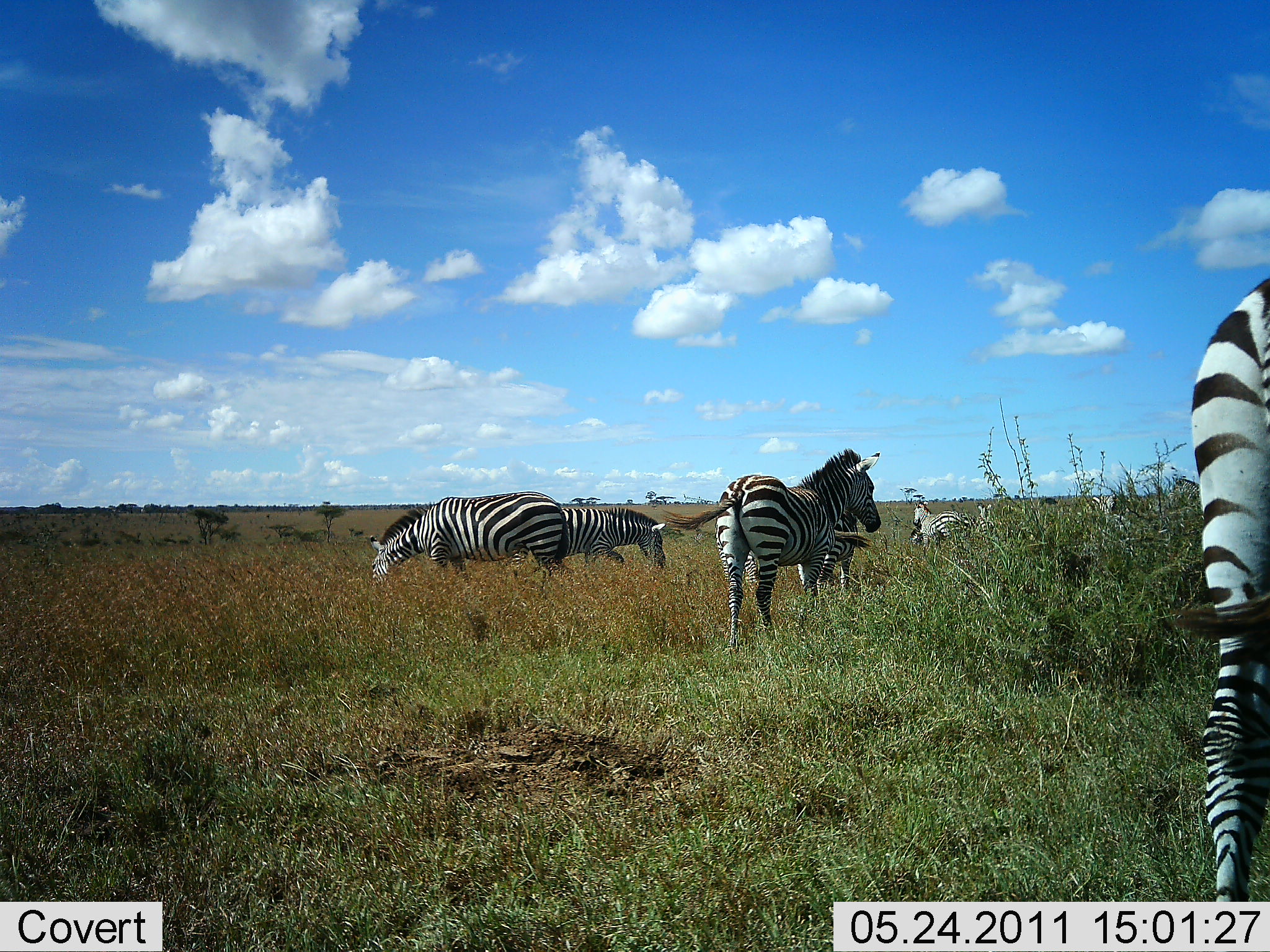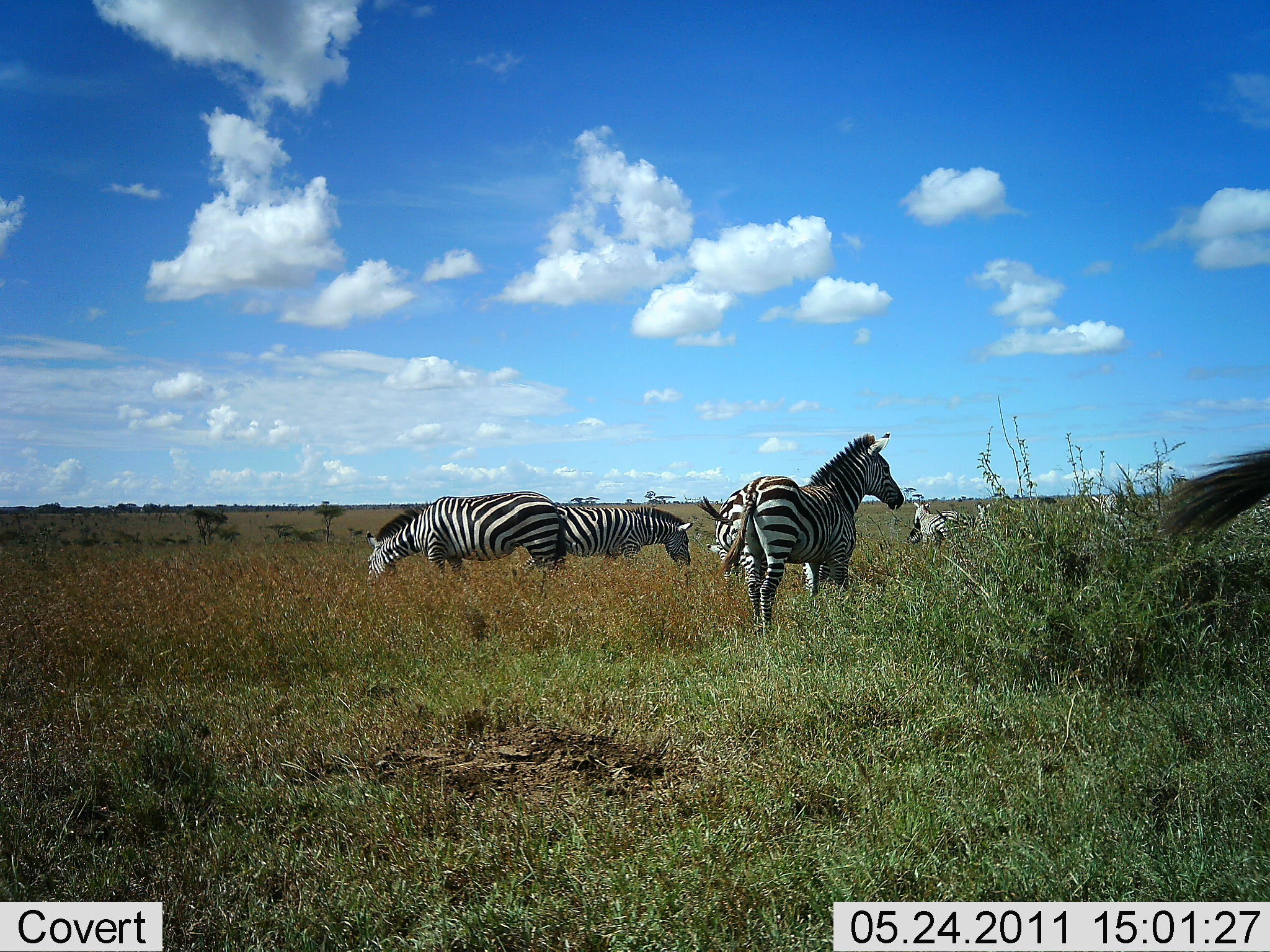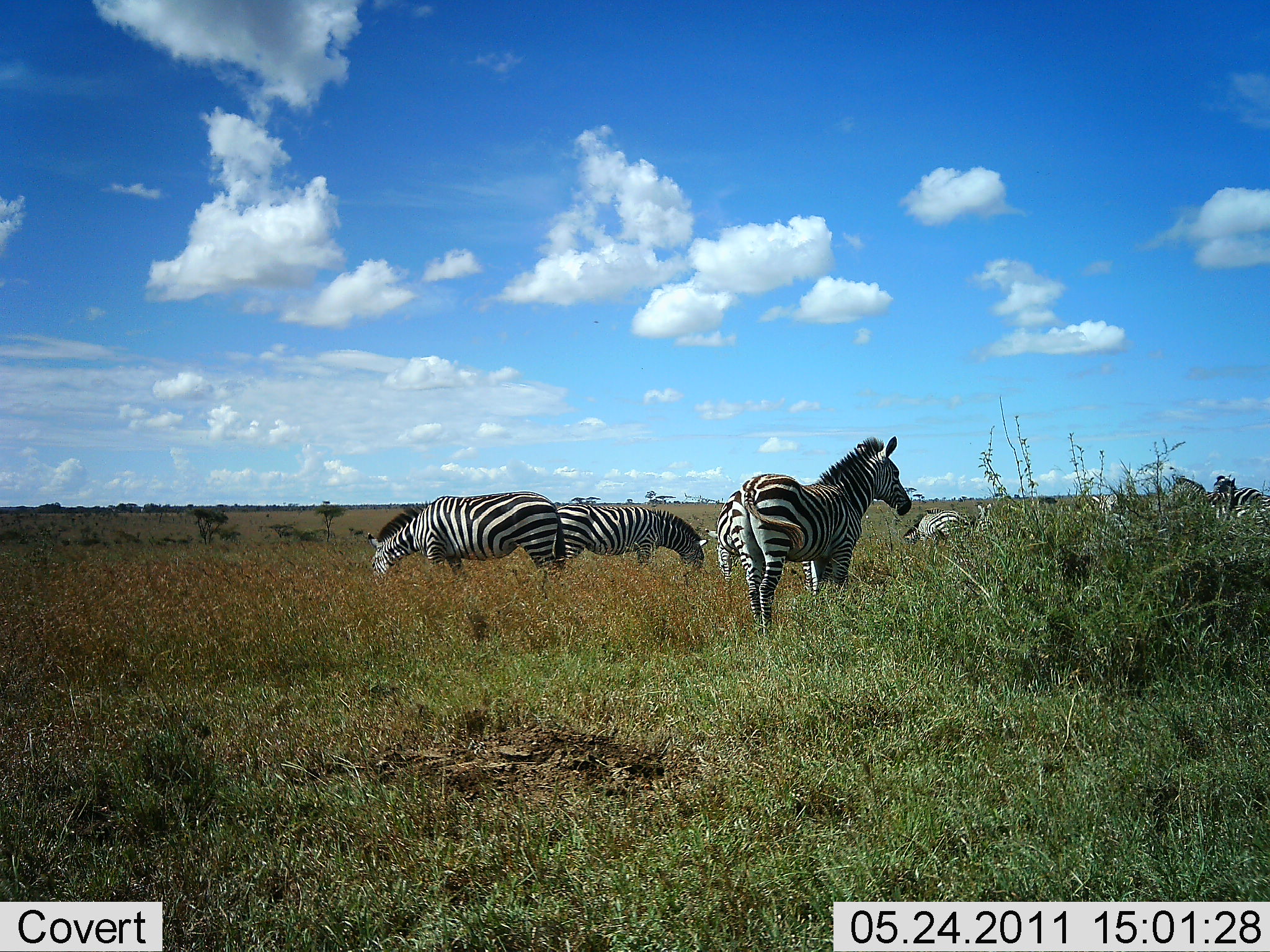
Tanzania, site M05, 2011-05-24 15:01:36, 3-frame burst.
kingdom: Animalia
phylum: Chordata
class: Mammalia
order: Perissodactyla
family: Equidae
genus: Equus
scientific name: Equus quagga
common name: plains zebra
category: zebra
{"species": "zebra (plains zebra) (Equus quagga)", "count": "7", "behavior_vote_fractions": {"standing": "45%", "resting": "9%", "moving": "45%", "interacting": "0%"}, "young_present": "0%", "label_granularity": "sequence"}